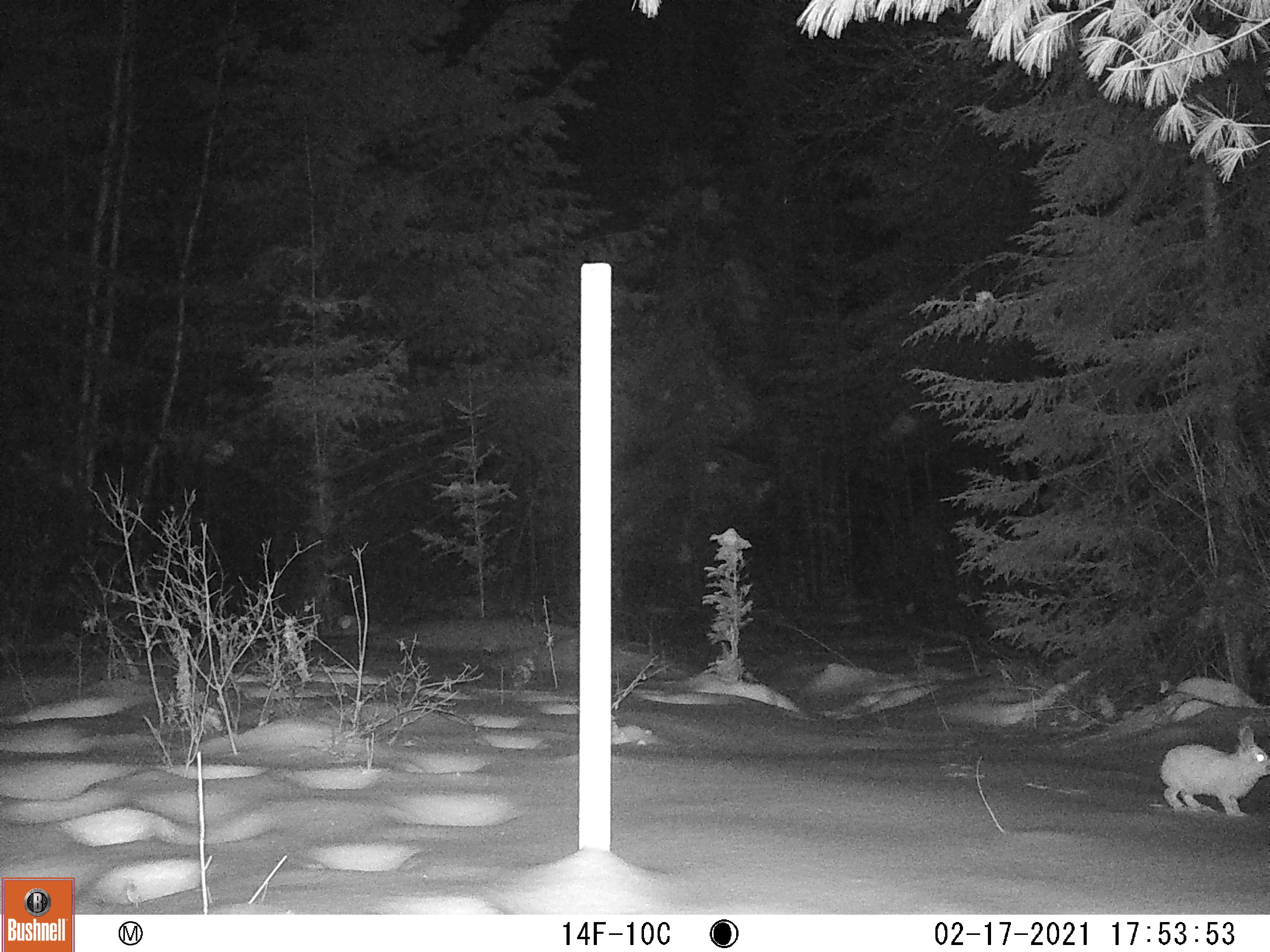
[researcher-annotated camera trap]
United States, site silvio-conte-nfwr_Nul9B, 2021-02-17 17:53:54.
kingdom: Animalia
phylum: Chordata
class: Mammalia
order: Lagomorpha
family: Leporidae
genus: Lepus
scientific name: Lepus americanus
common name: snowshoe hare